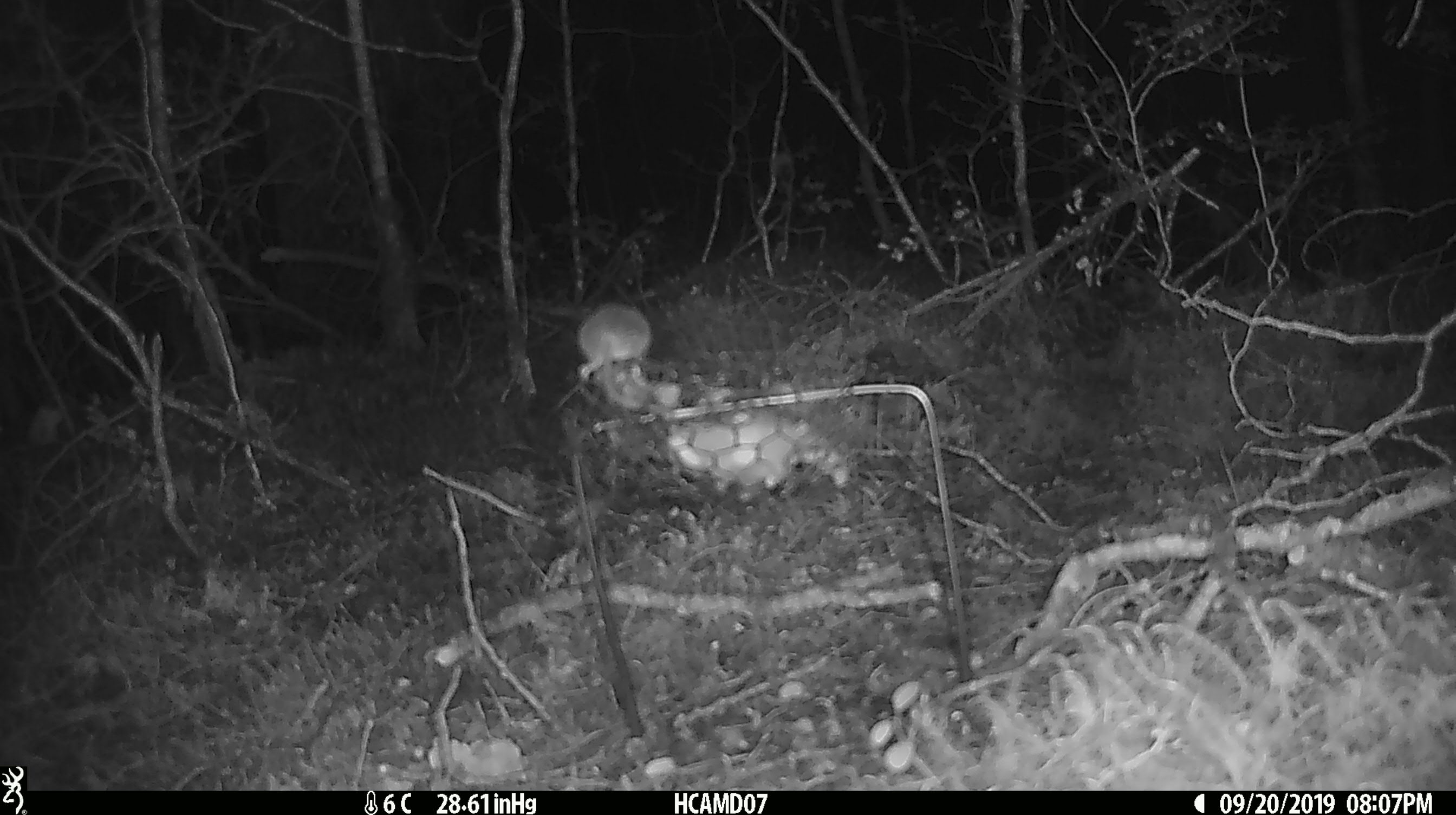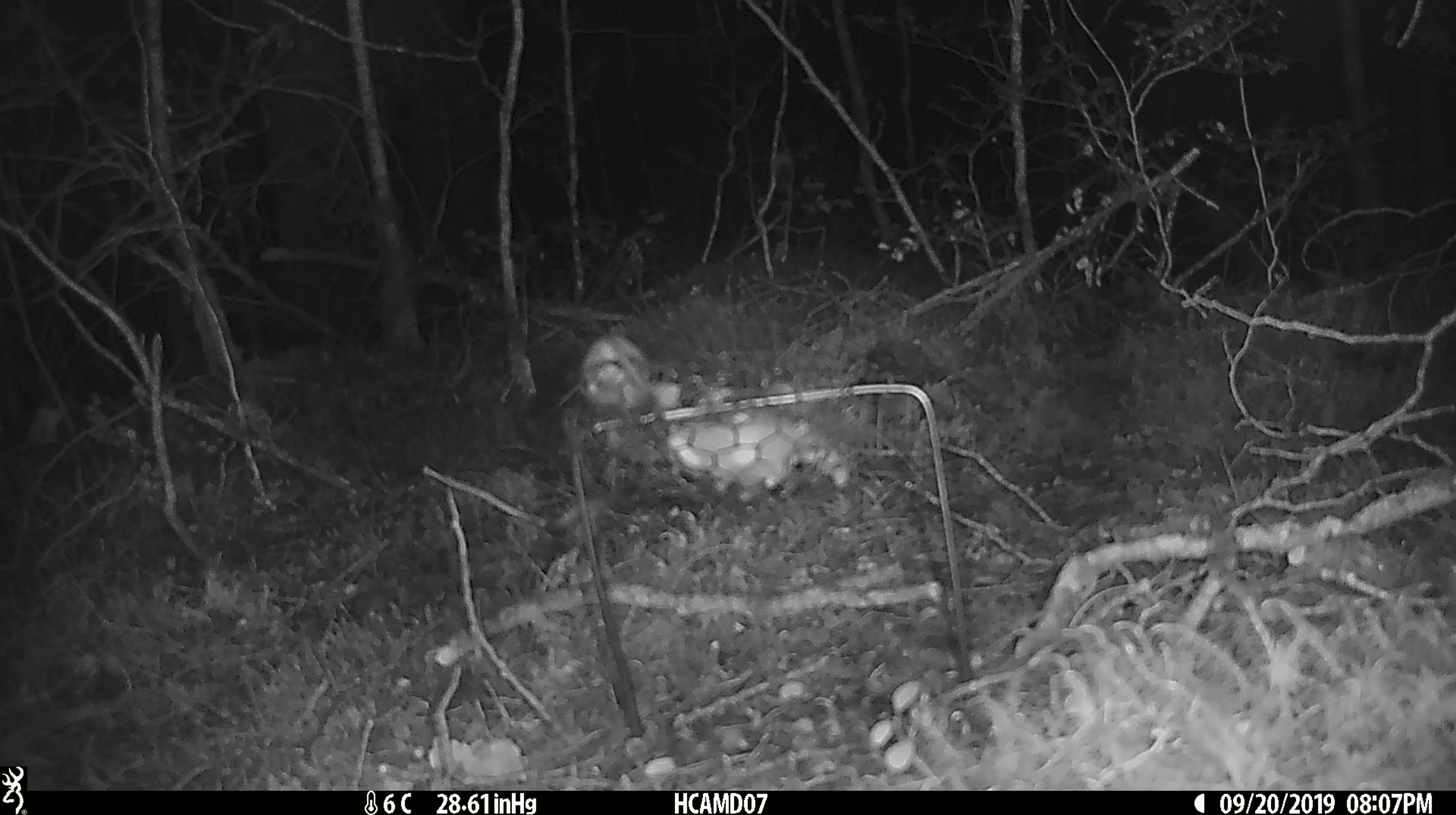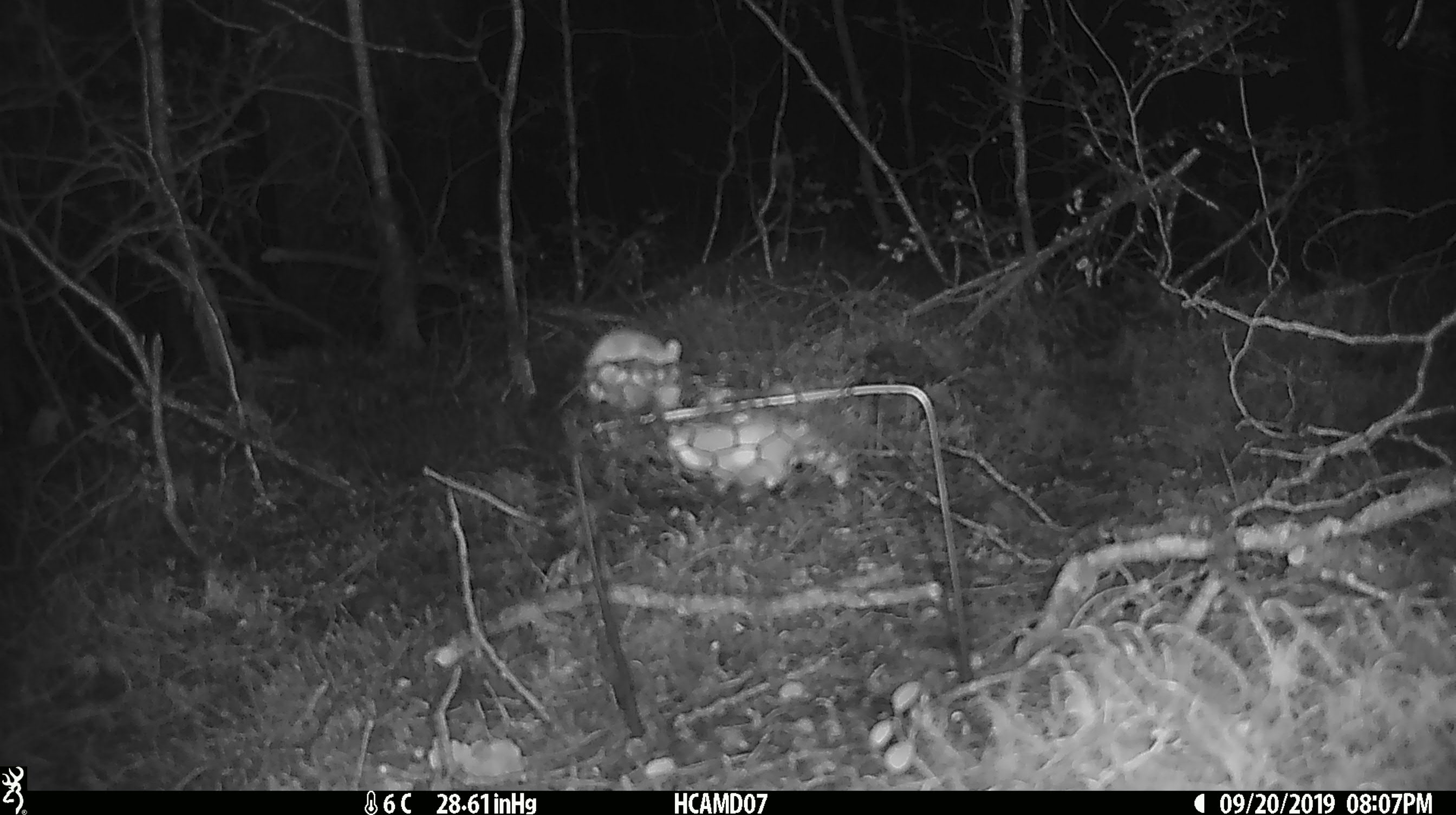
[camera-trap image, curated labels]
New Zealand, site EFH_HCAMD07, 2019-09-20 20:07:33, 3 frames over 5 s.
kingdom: Animalia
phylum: Chordata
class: Mammalia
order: Rodentia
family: Muridae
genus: Mus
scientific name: Mus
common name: mouse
Mouse (Mus).